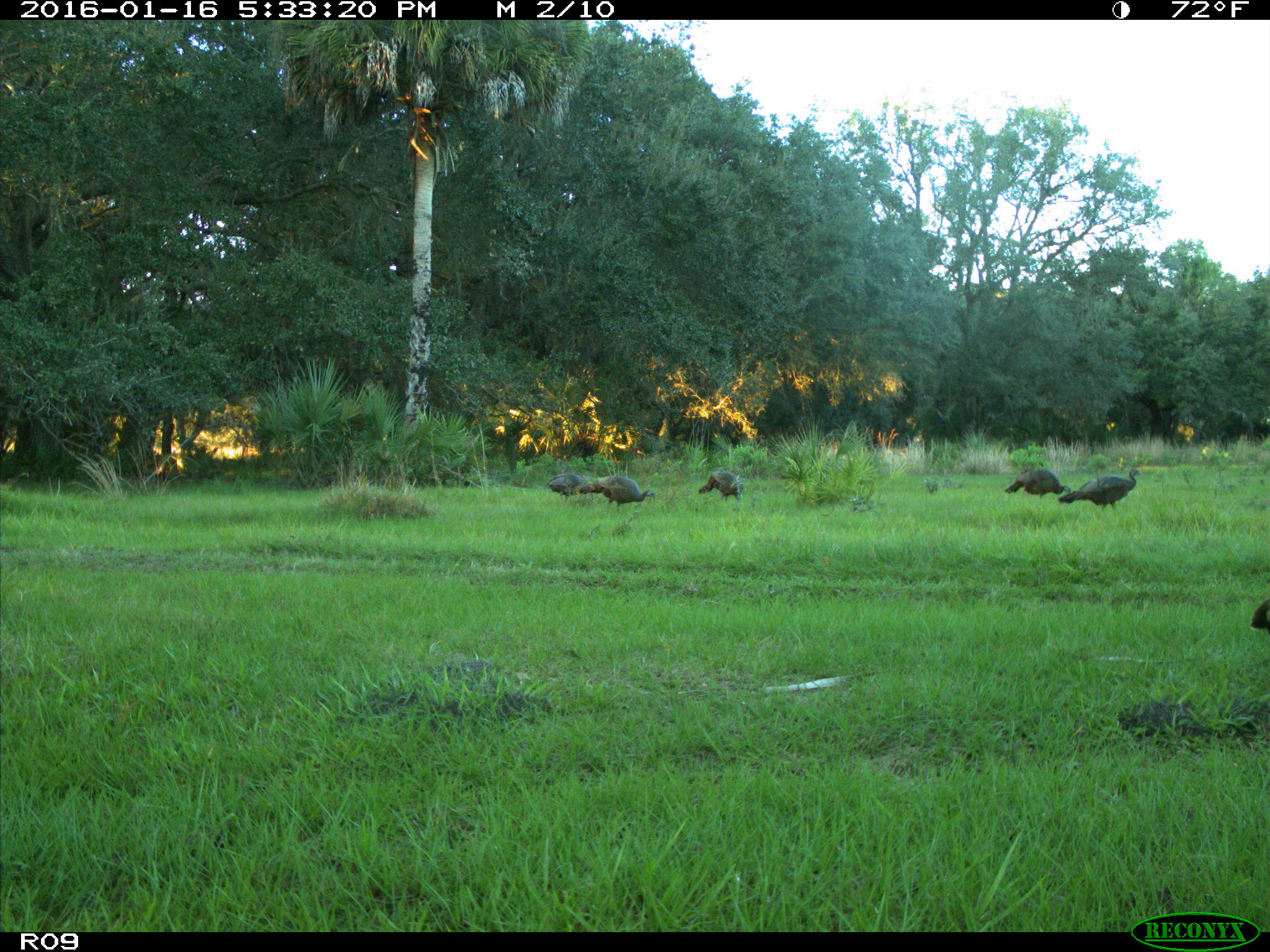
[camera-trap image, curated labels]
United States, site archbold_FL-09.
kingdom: Animalia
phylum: Chordata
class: Aves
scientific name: Aves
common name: birds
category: unidentified bird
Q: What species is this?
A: Unidentified bird (birds) (Aves).